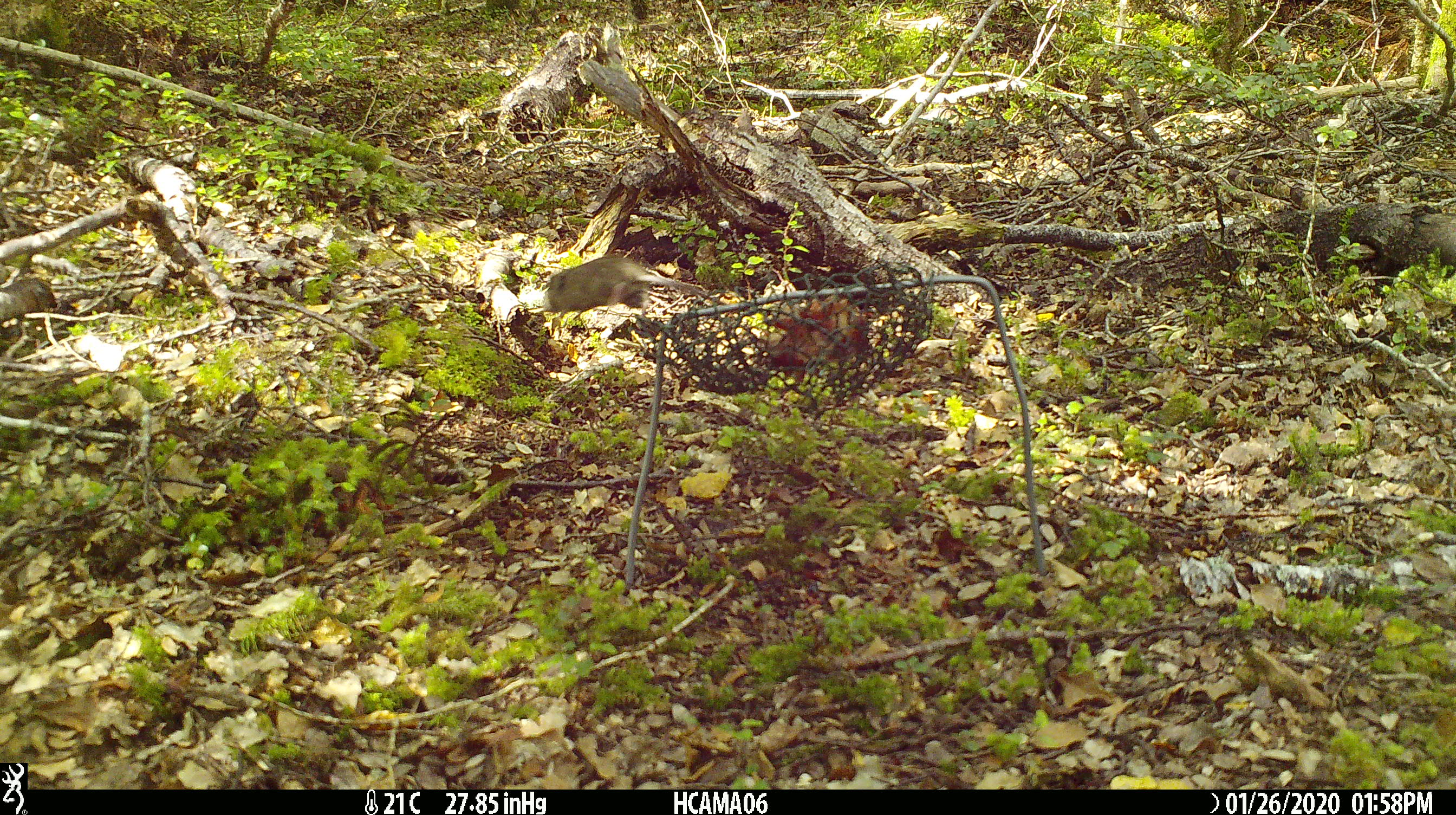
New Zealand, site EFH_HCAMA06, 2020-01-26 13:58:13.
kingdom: Animalia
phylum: Chordata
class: Mammalia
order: Rodentia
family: Muridae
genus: Mus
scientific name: Mus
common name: mouse